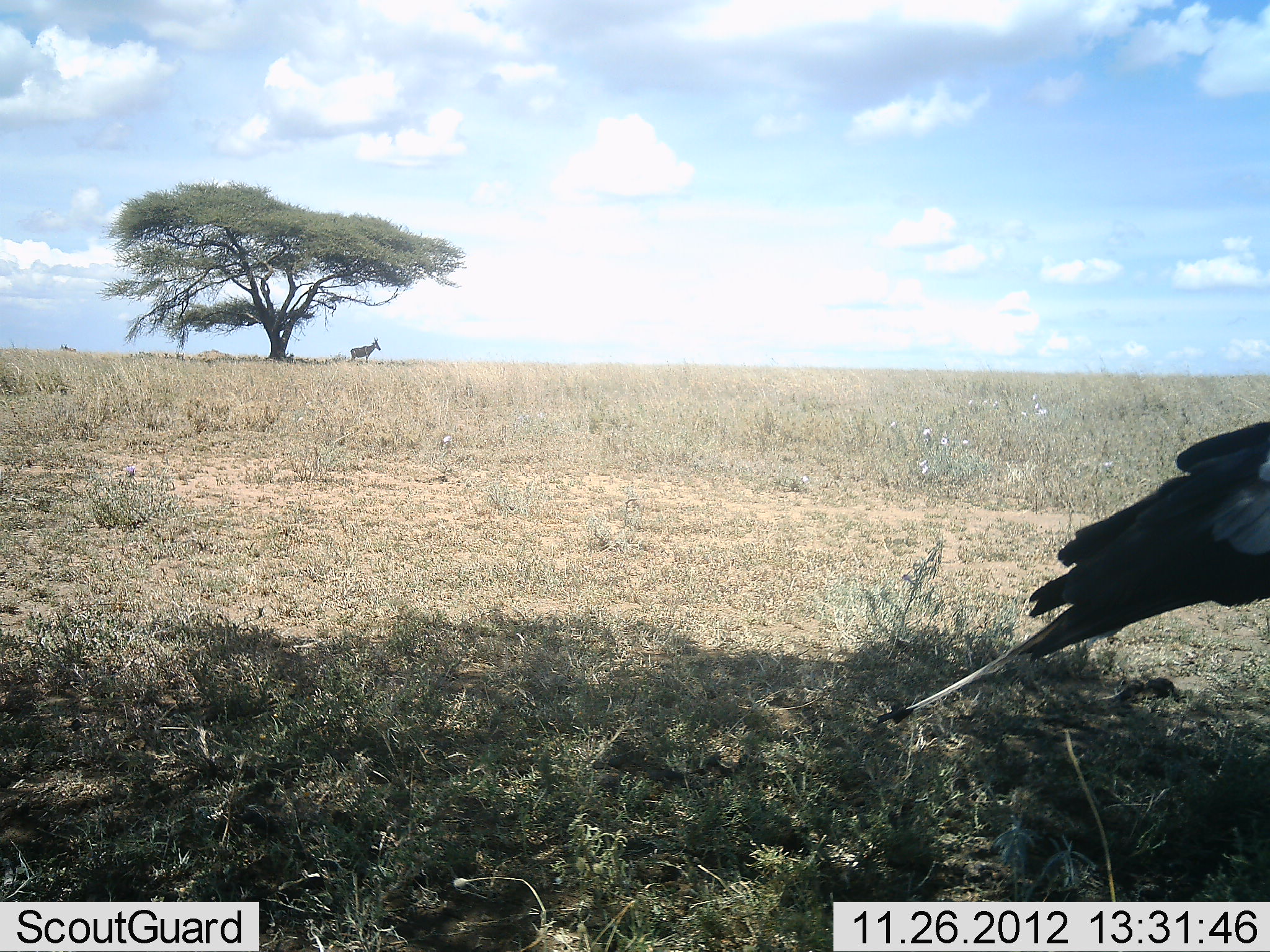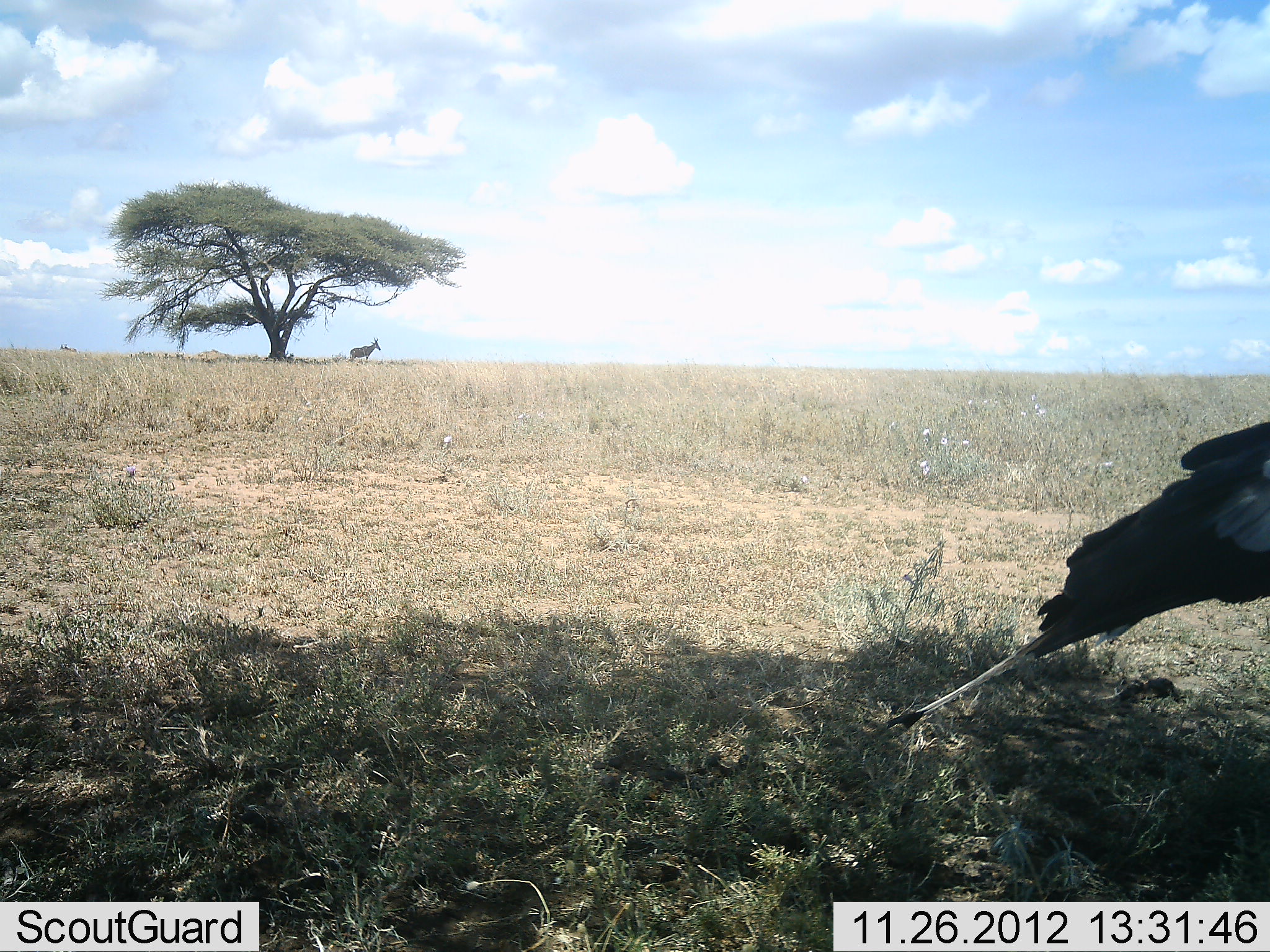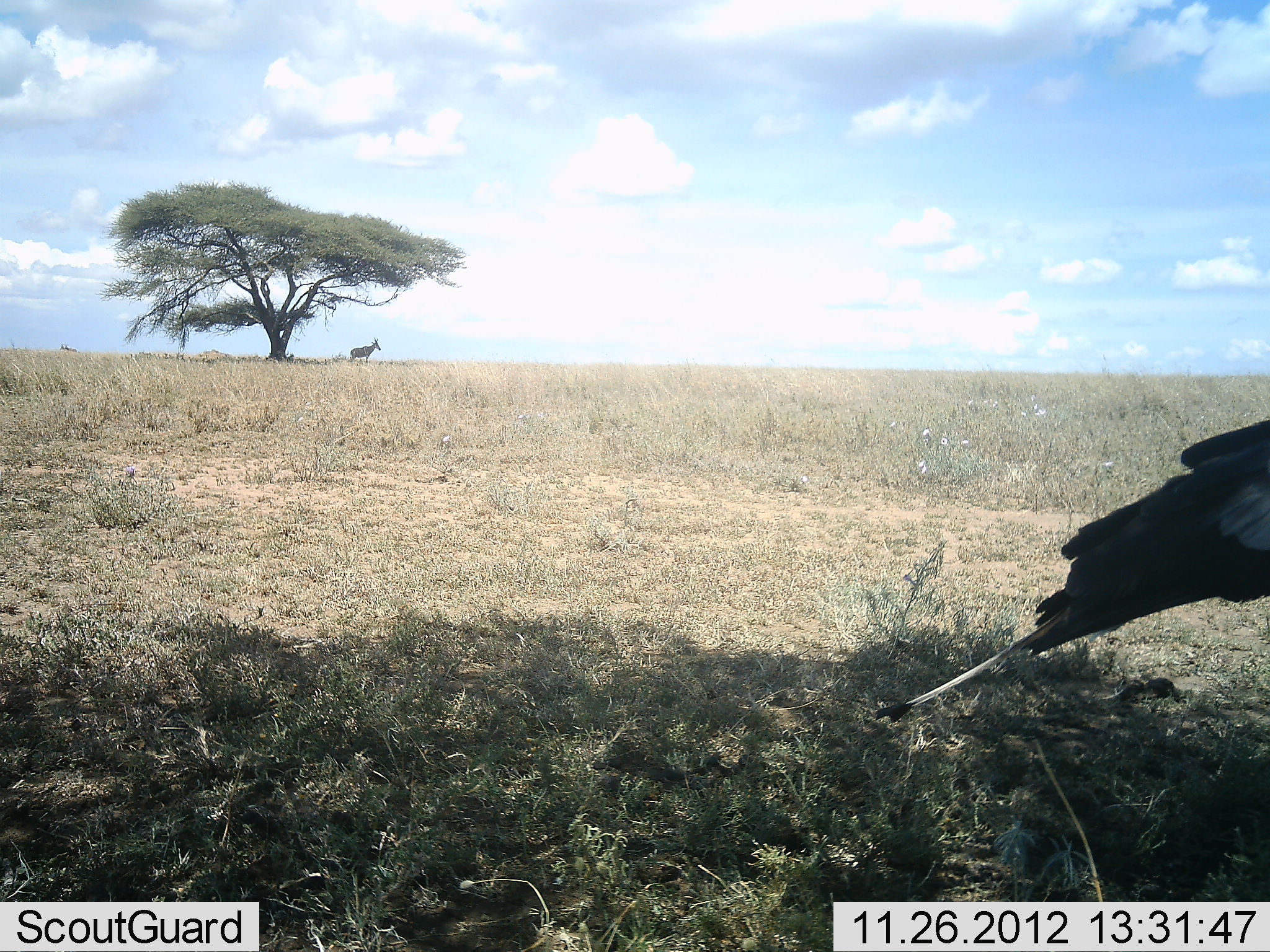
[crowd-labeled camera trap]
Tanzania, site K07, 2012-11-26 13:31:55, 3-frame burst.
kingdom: Animalia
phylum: Chordata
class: Mammalia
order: Artiodactyla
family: Bovidae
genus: Alcelaphus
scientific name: Alcelaphus buselaphus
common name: hartebeest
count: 1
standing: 100%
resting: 0%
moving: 0%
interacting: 0%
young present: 0%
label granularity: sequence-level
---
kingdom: Animalia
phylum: Chordata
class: Aves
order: Accipitriformes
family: Sagittariidae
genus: Sagittarius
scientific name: Sagittarius serpentarius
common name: secretary bird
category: secretarybird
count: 1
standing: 100%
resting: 0%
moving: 0%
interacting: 0%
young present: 0%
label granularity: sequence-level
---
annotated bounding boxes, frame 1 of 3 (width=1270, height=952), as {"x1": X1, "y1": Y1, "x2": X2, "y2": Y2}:
animal: {"x1": 876, "y1": 422, "x2": 1270, "y2": 782}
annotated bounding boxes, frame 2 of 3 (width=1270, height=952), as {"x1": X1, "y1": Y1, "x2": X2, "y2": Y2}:
animal: {"x1": 886, "y1": 421, "x2": 1270, "y2": 739}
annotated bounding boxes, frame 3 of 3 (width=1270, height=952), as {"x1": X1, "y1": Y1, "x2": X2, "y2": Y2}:
animal: {"x1": 871, "y1": 418, "x2": 1270, "y2": 726}